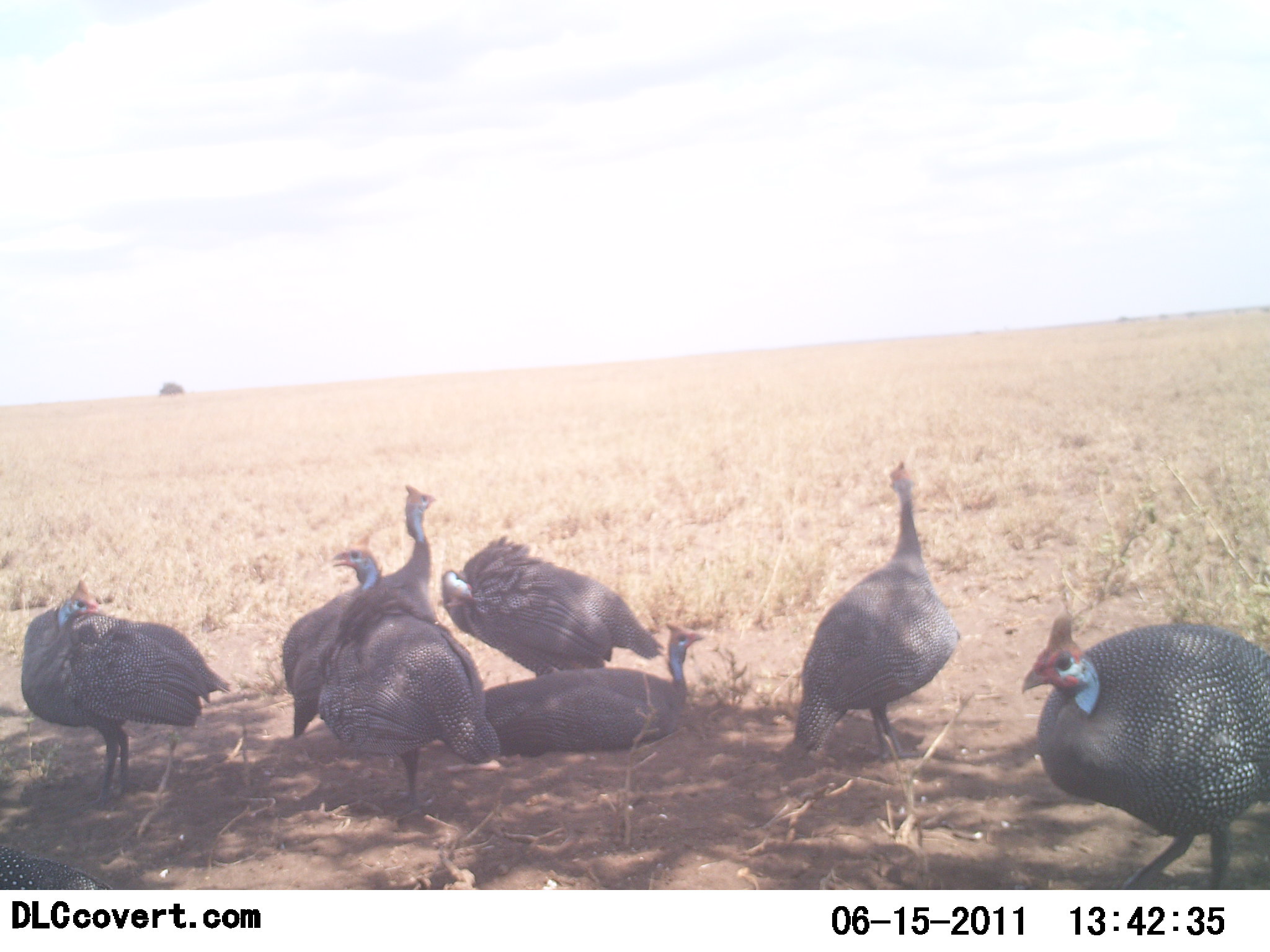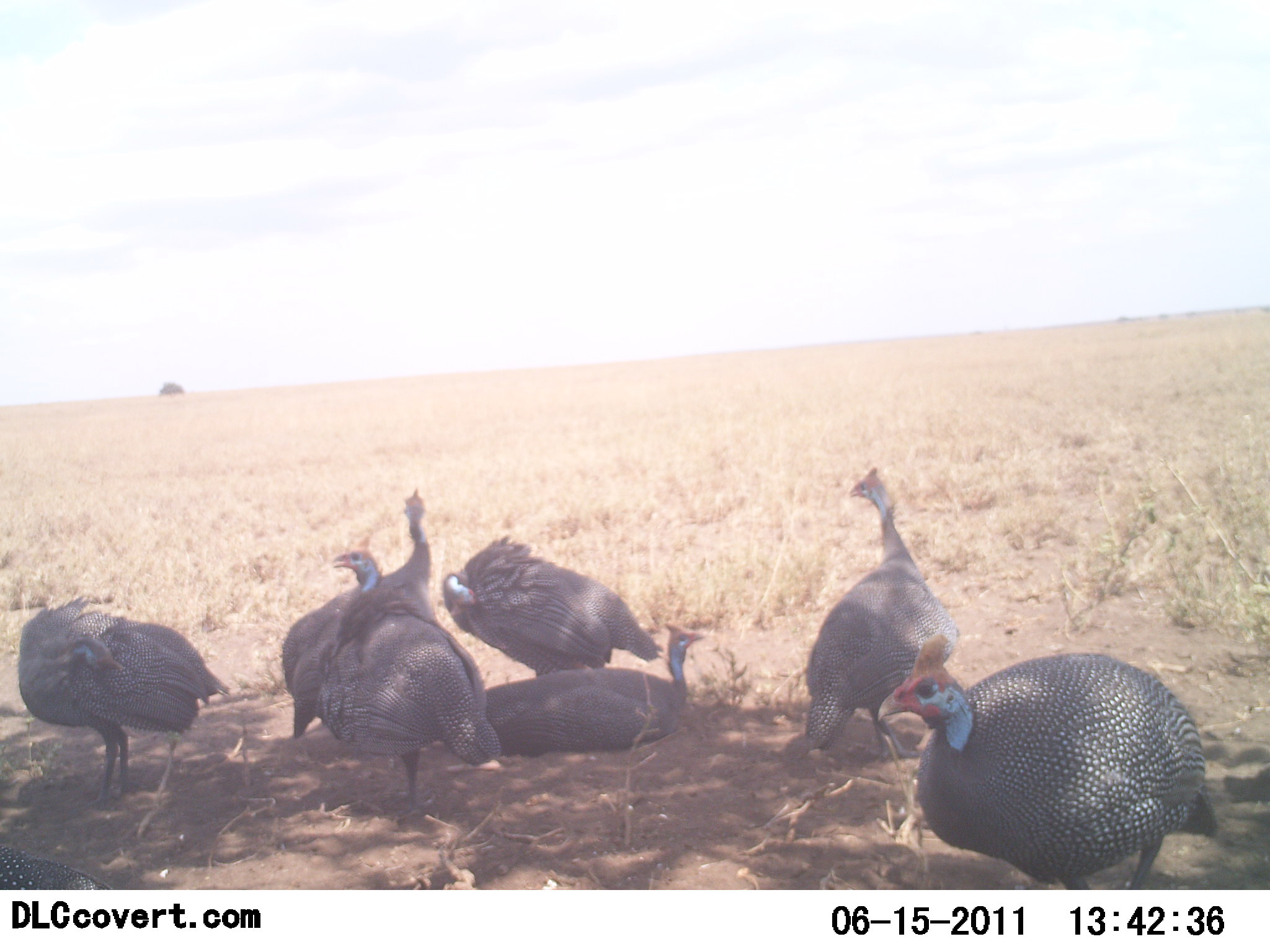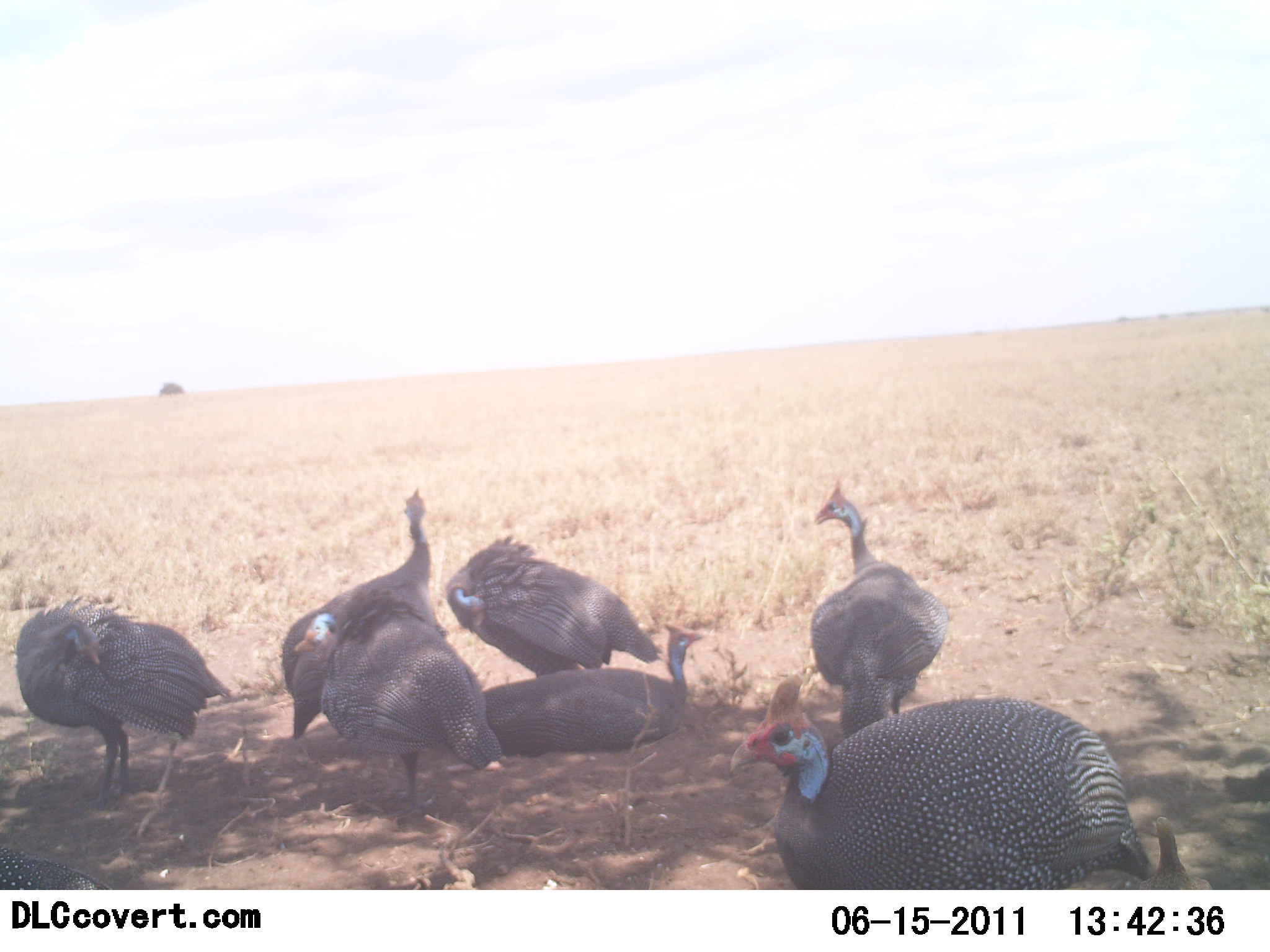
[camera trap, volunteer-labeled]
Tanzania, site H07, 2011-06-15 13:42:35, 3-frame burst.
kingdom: Animalia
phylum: Chordata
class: Aves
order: Galliformes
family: Numididae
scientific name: Numididae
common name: guinea fowl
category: guineafowl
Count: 7.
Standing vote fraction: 67%.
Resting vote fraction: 100%.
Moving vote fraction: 50%.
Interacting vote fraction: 8%.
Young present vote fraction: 0%.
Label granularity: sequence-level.